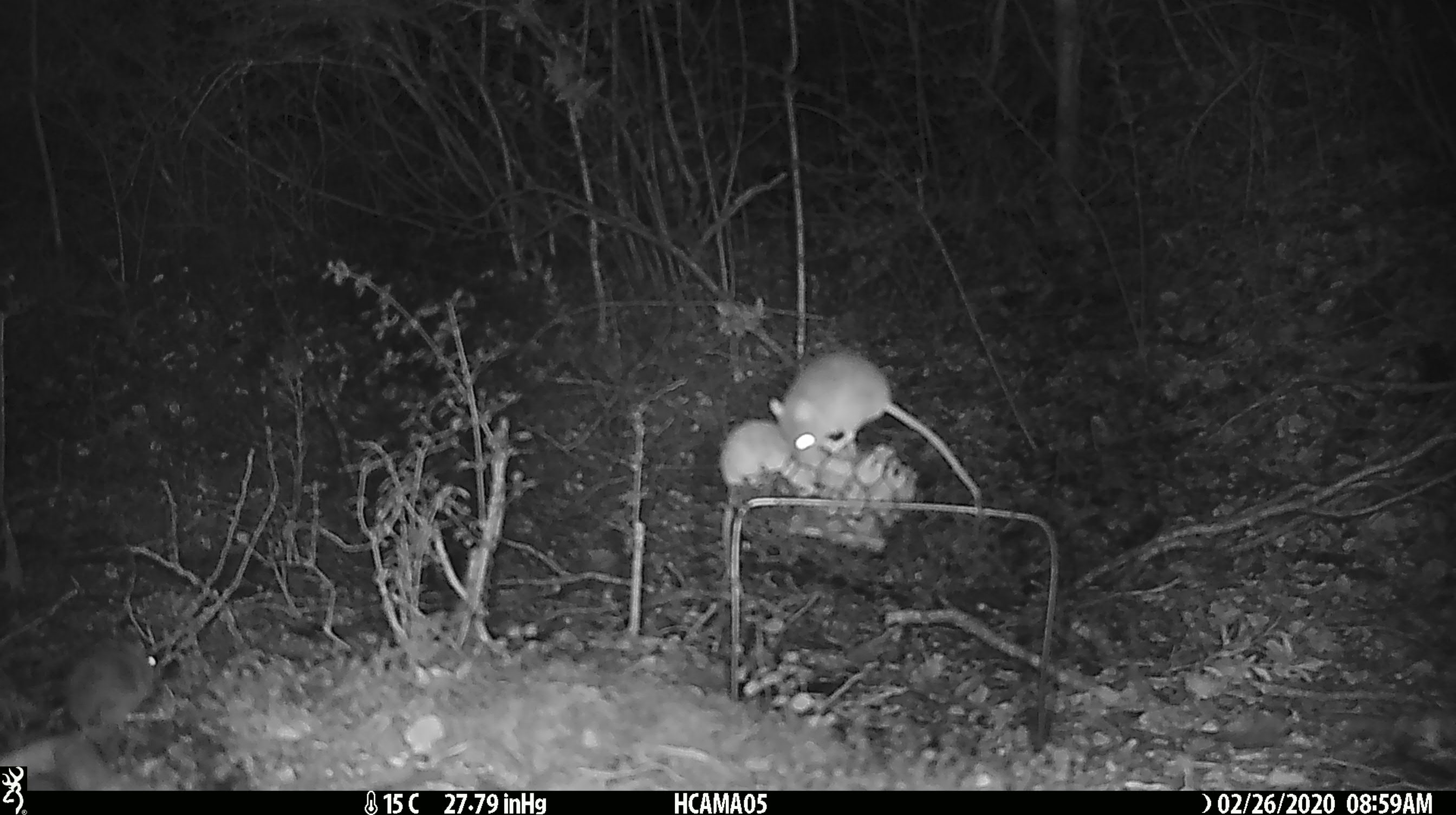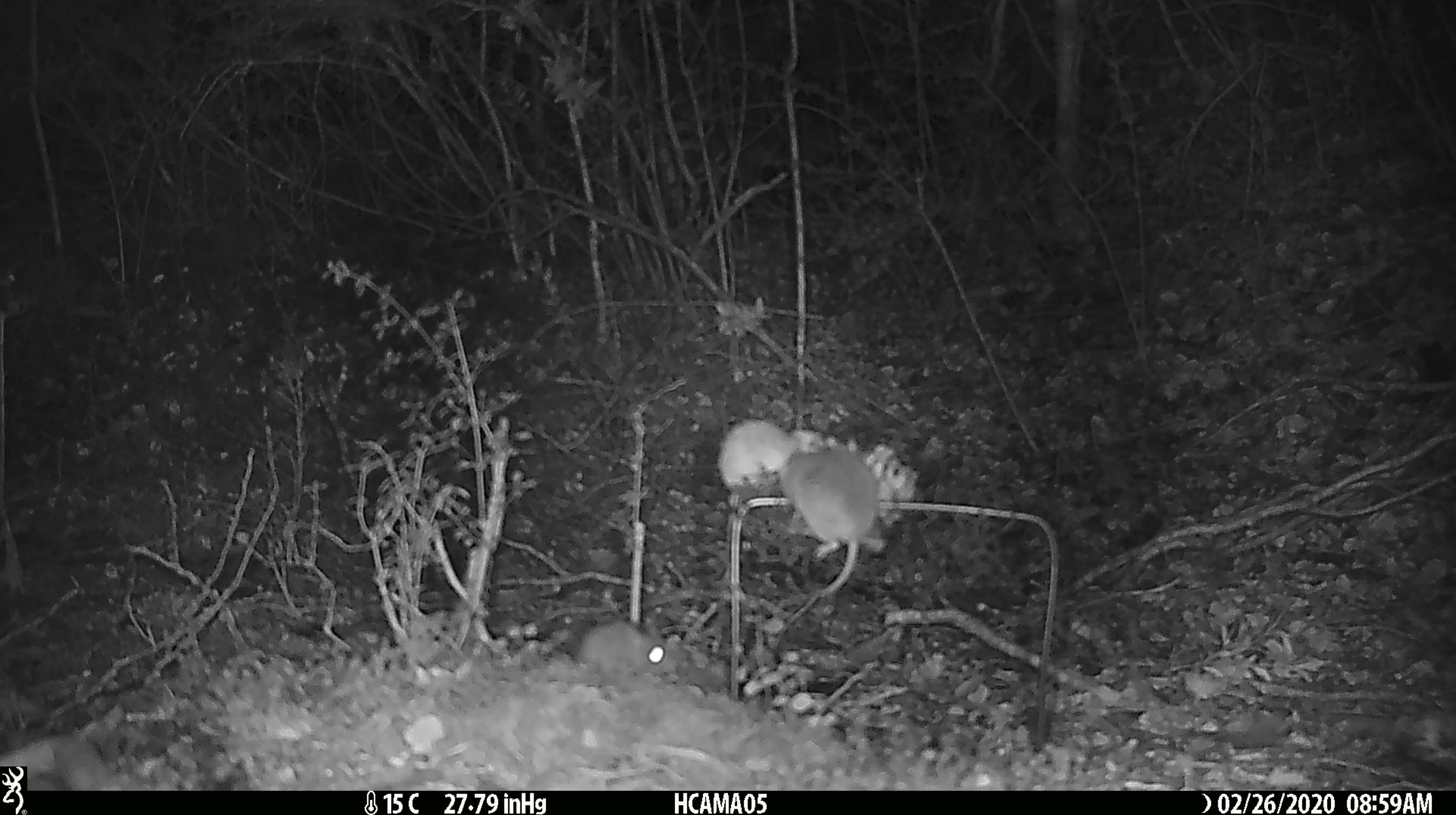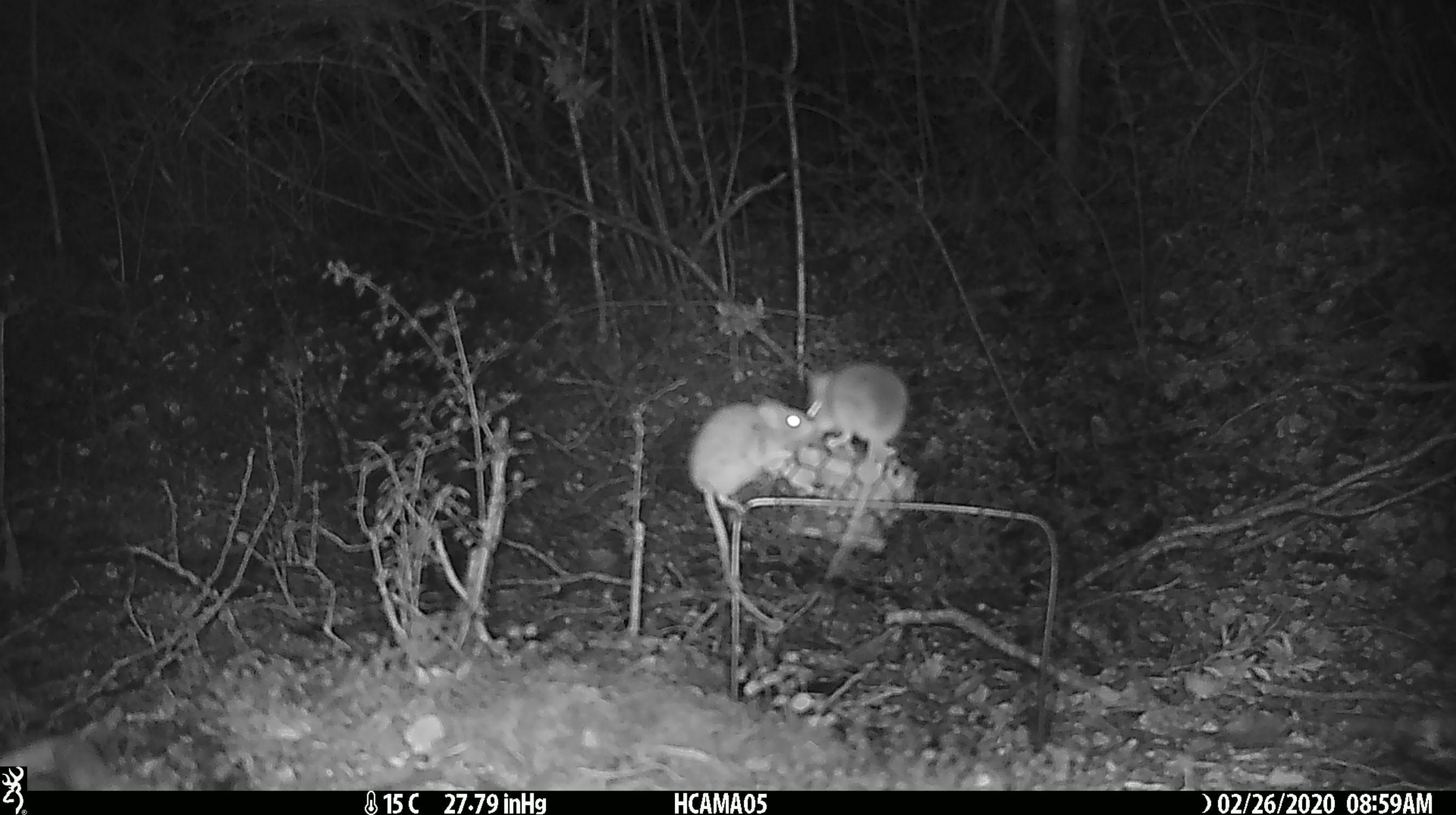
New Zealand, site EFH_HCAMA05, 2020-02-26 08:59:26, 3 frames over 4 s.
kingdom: Animalia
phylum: Chordata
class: Mammalia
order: Rodentia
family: Muridae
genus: Mus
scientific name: Mus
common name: mouse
Mouse (Mus).